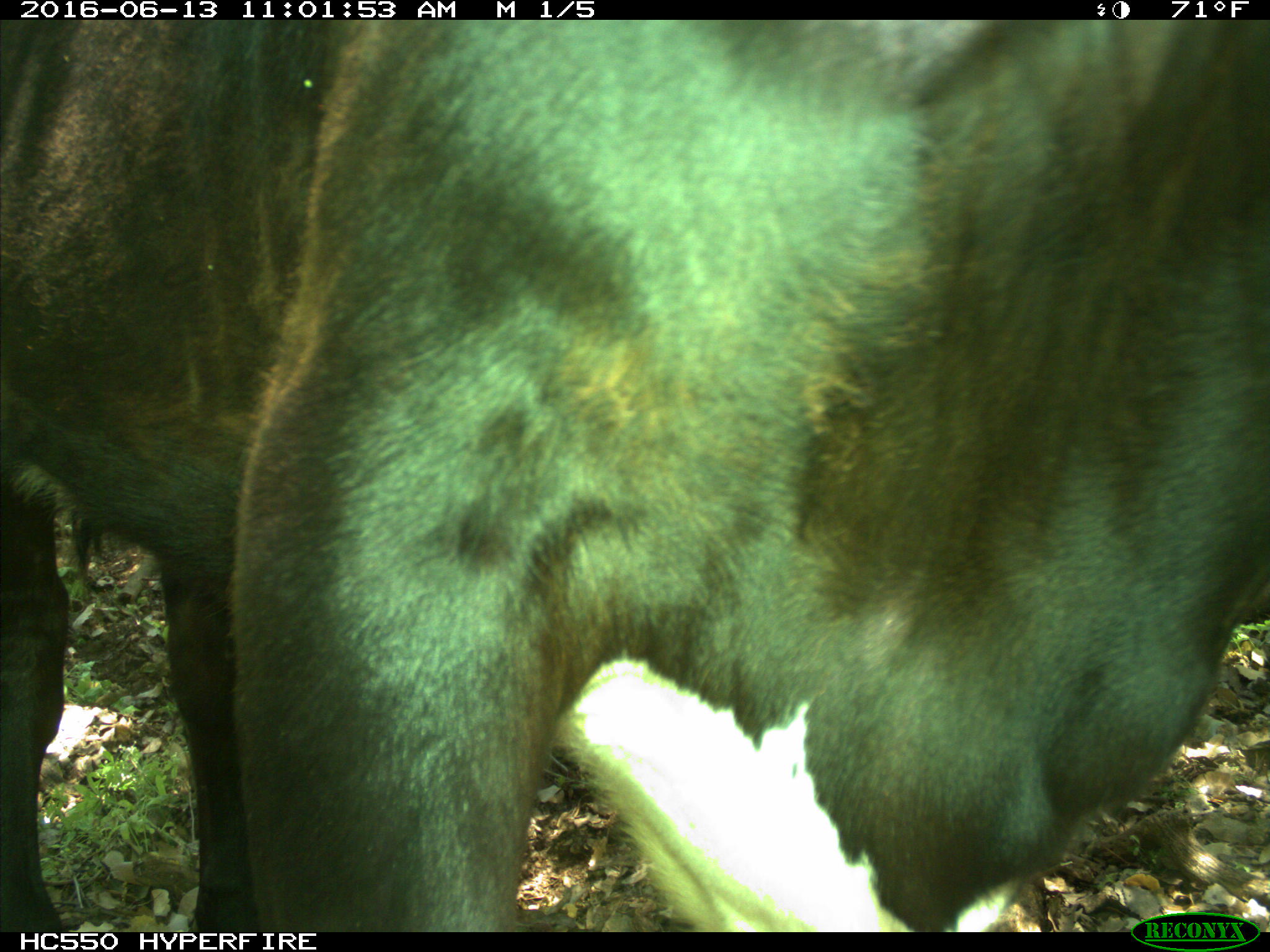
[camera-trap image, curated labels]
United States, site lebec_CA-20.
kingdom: Animalia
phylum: Chordata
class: Mammalia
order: Artiodactyla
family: Bovidae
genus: Bos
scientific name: Bos taurus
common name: domestic cow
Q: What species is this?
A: Bos taurus (domestic cow).